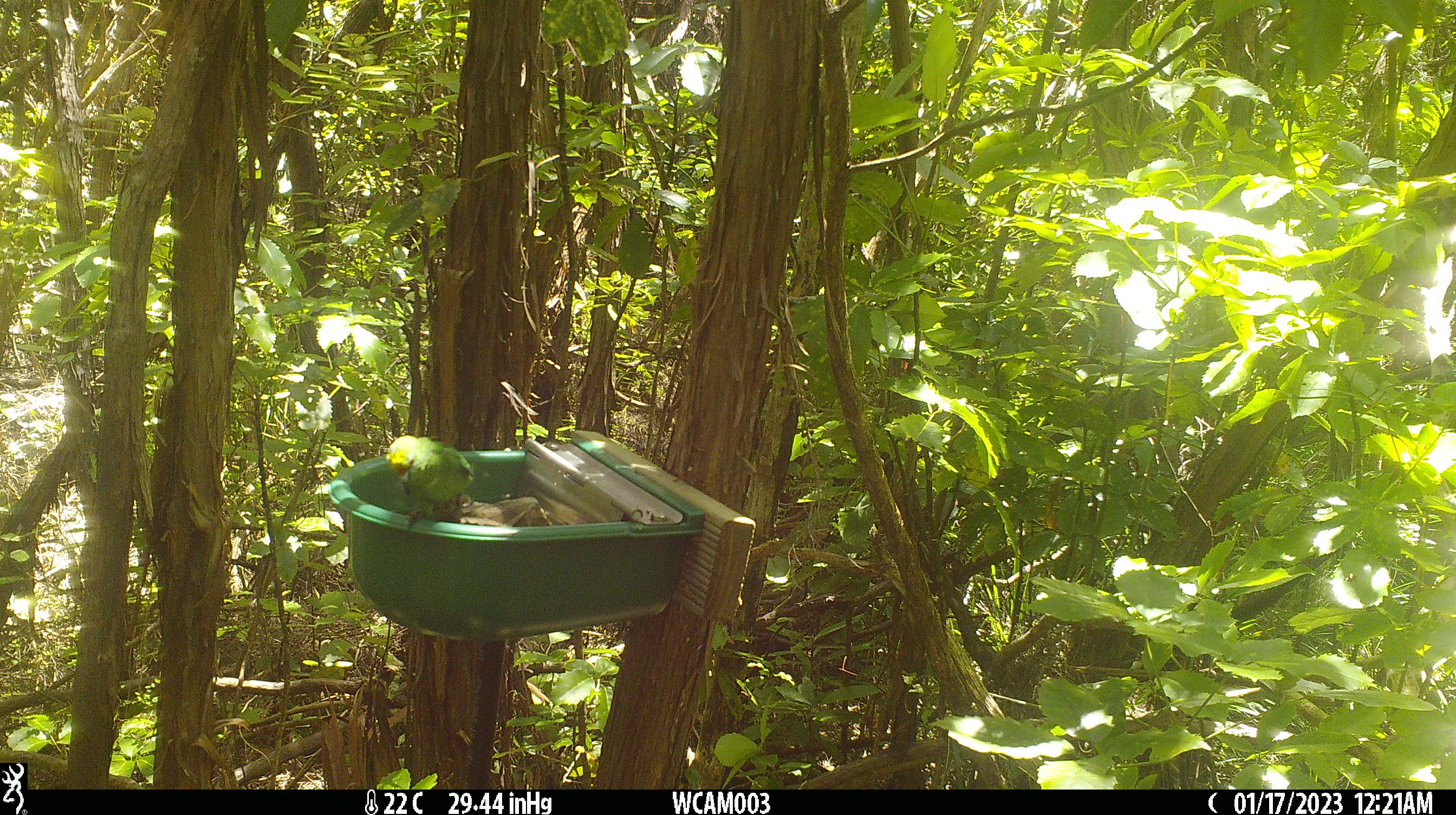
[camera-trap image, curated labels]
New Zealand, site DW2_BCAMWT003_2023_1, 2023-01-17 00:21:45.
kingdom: Animalia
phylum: Chordata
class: Aves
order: Psittaciformes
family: Psittaculidae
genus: Cyanoramphus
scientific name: Cyanoramphus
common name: parakeet